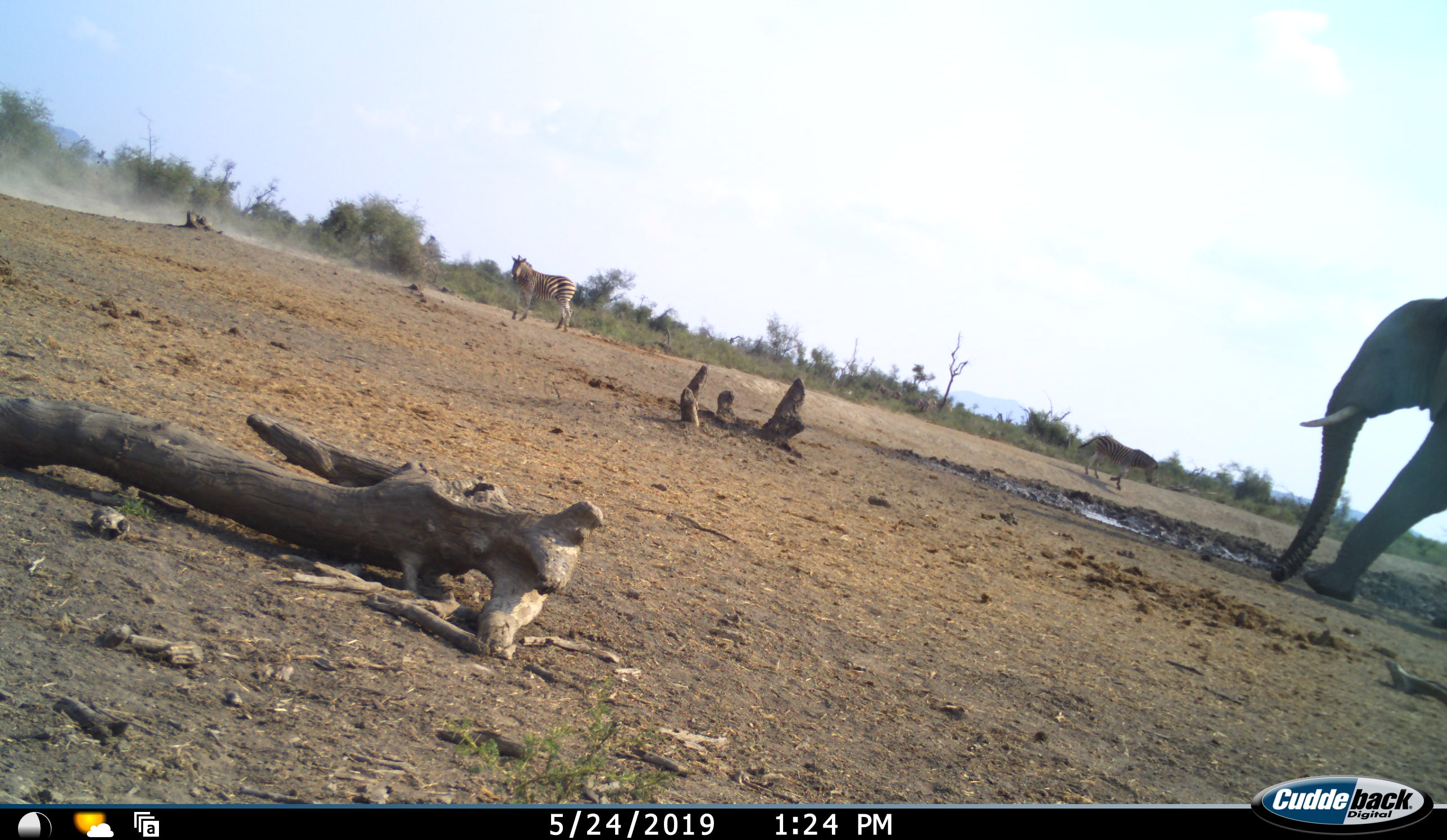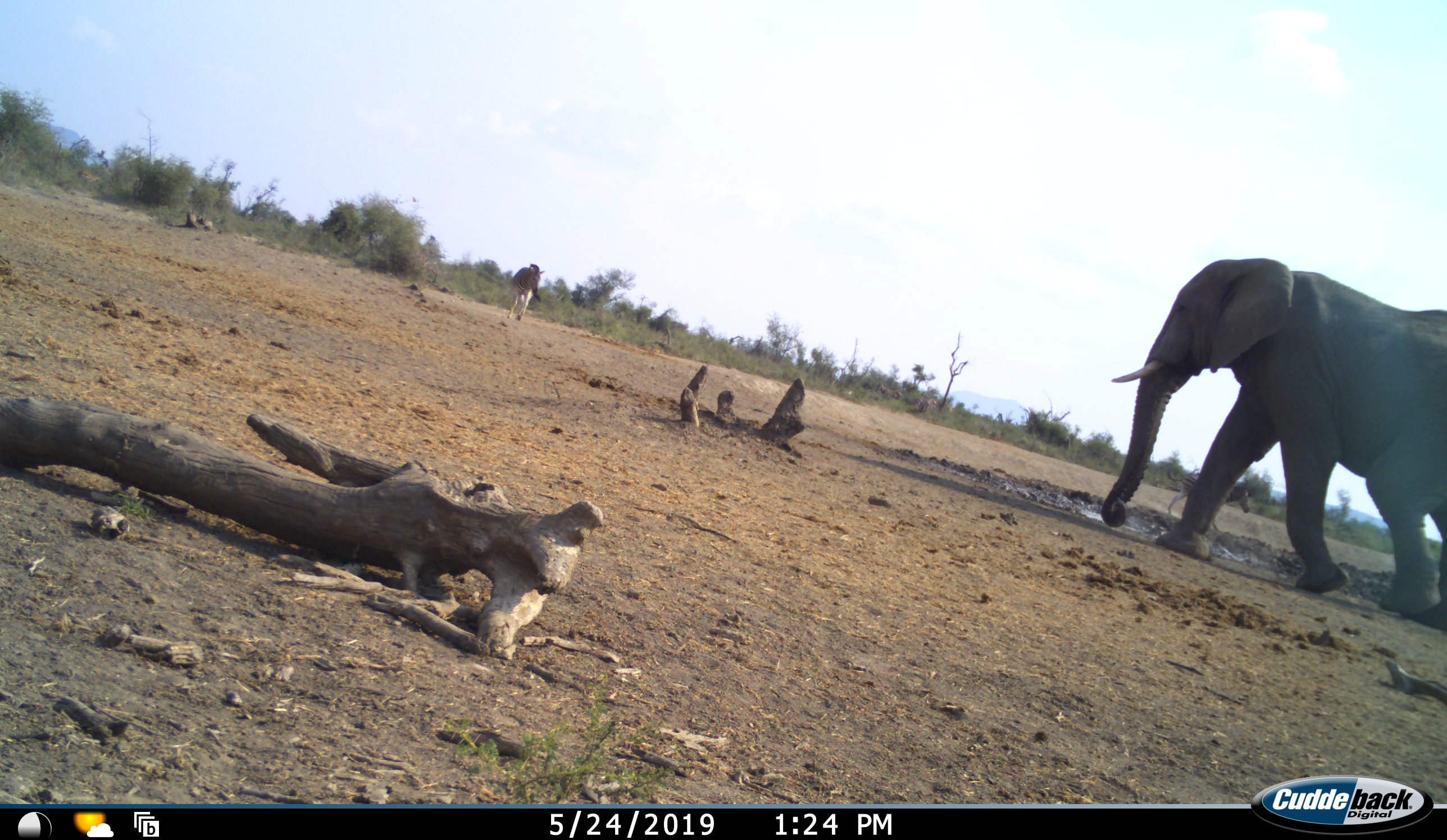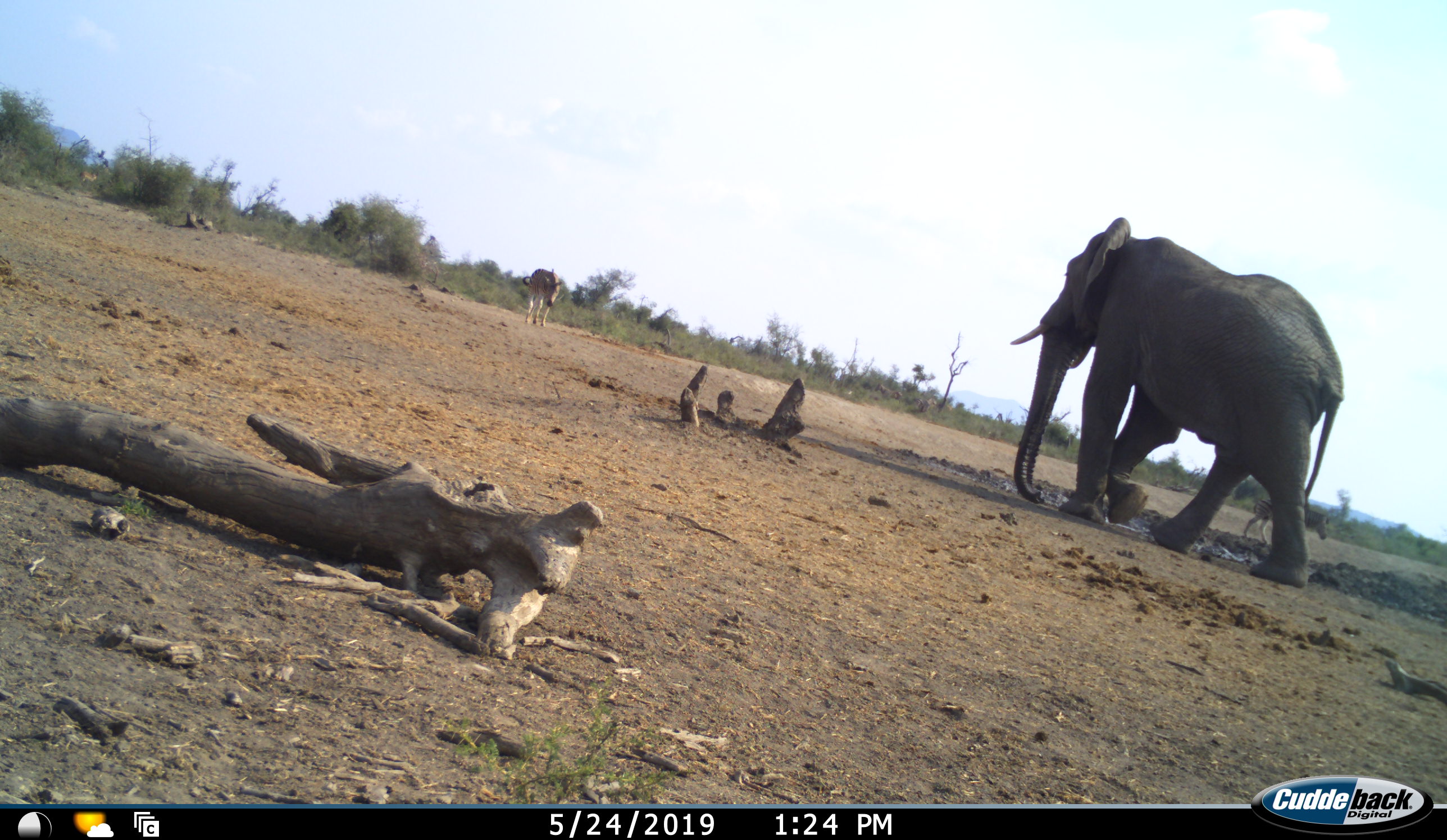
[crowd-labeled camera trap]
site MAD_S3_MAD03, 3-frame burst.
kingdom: Animalia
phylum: Chordata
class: Mammalia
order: Proboscidea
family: Elephantidae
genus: Loxodonta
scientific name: Loxodonta africana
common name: african bush elephant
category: elephant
Elephant (african bush elephant) (Loxodonta africana), count 1. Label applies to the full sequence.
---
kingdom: Animalia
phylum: Chordata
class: Mammalia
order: Perissodactyla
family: Equidae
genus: Equus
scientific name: Equus quagga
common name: plains zebra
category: zebraplains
Zebraplains (plains zebra) (Equus quagga), count 1. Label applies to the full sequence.